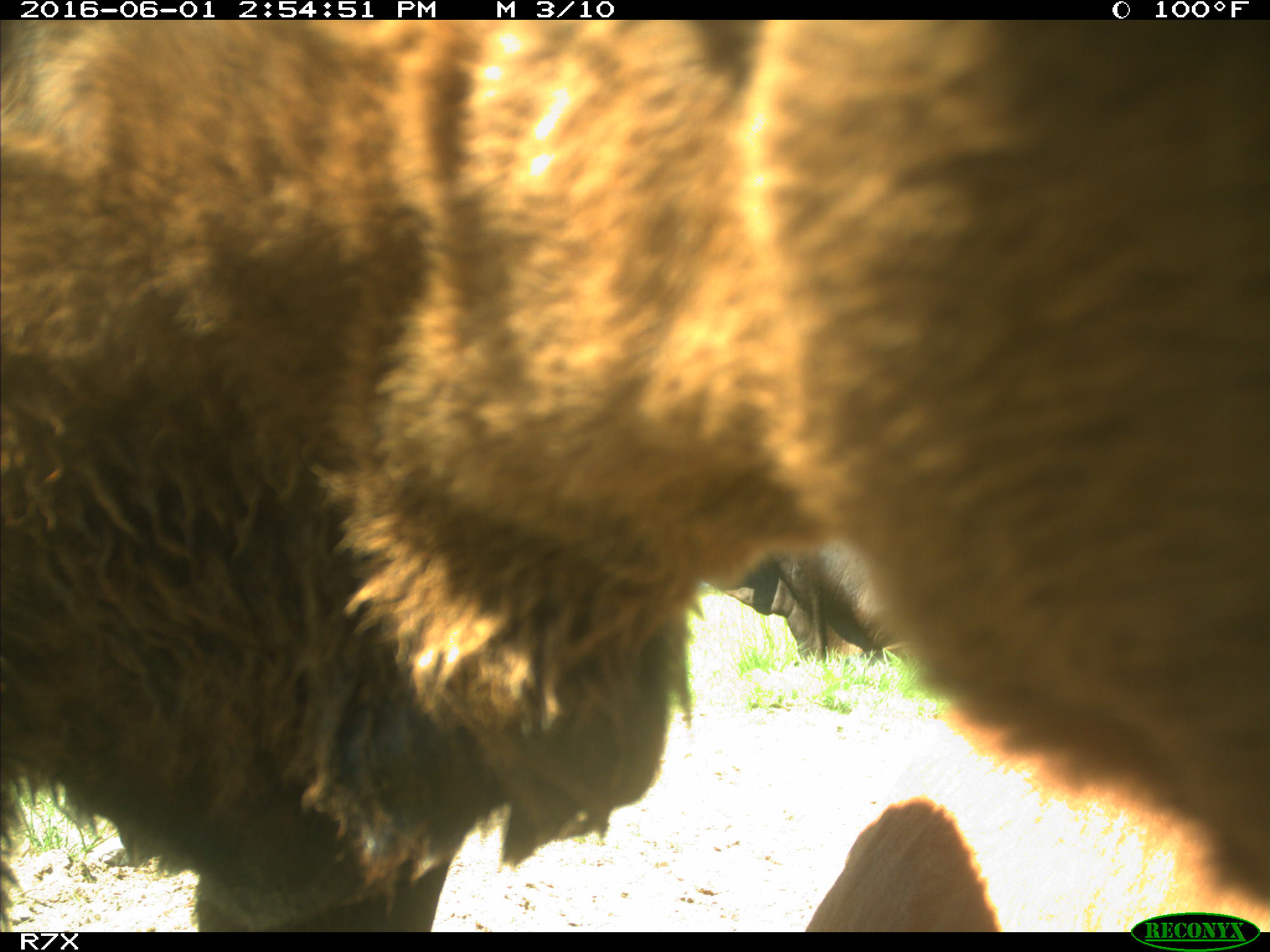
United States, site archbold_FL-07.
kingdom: Animalia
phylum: Chordata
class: Mammalia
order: Artiodactyla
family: Bovidae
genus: Bos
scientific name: Bos taurus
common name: domestic cow